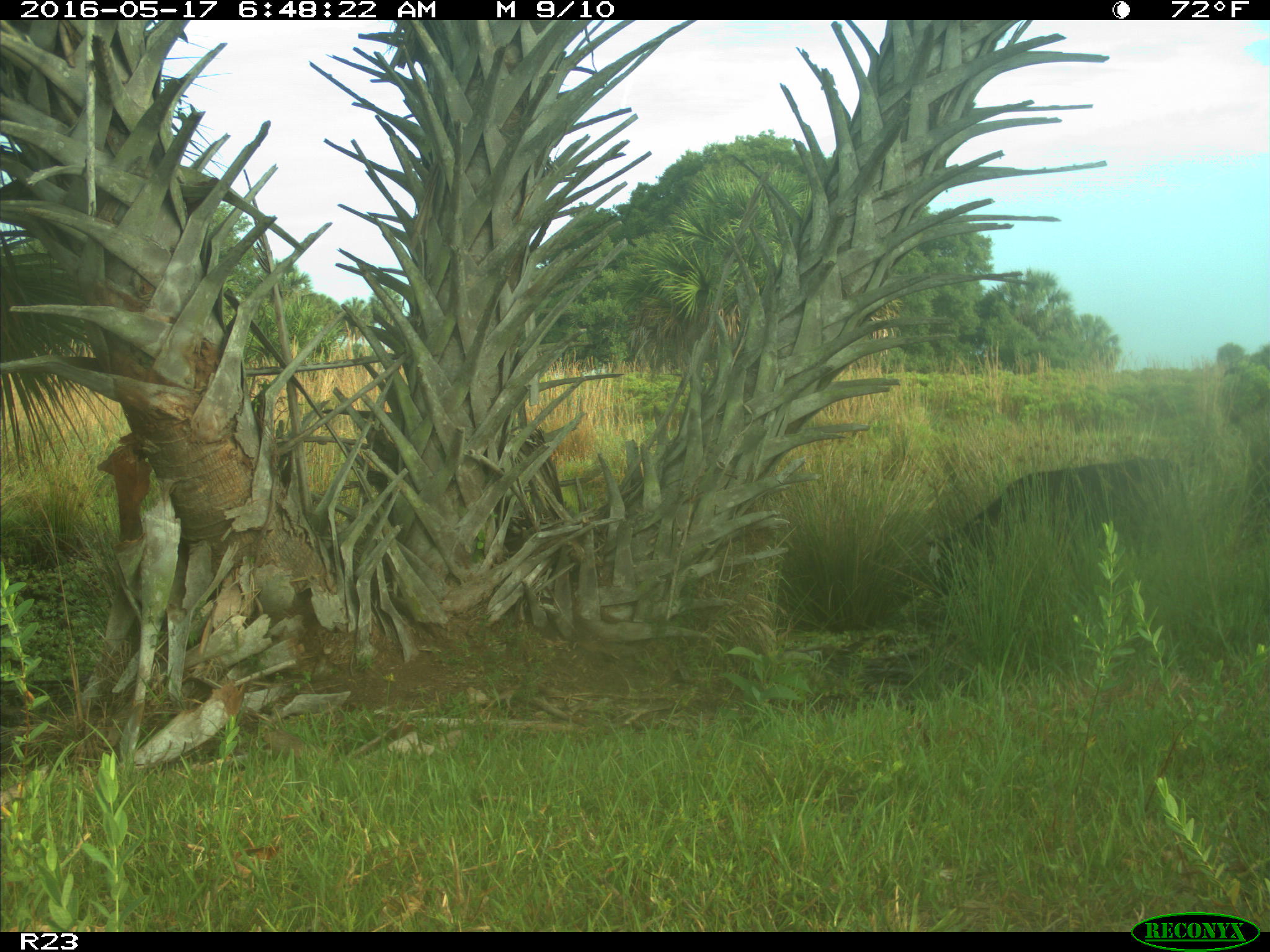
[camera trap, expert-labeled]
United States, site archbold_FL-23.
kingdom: Animalia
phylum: Chordata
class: Mammalia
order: Artiodactyla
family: Bovidae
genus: Bos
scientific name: Bos taurus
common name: domestic cow